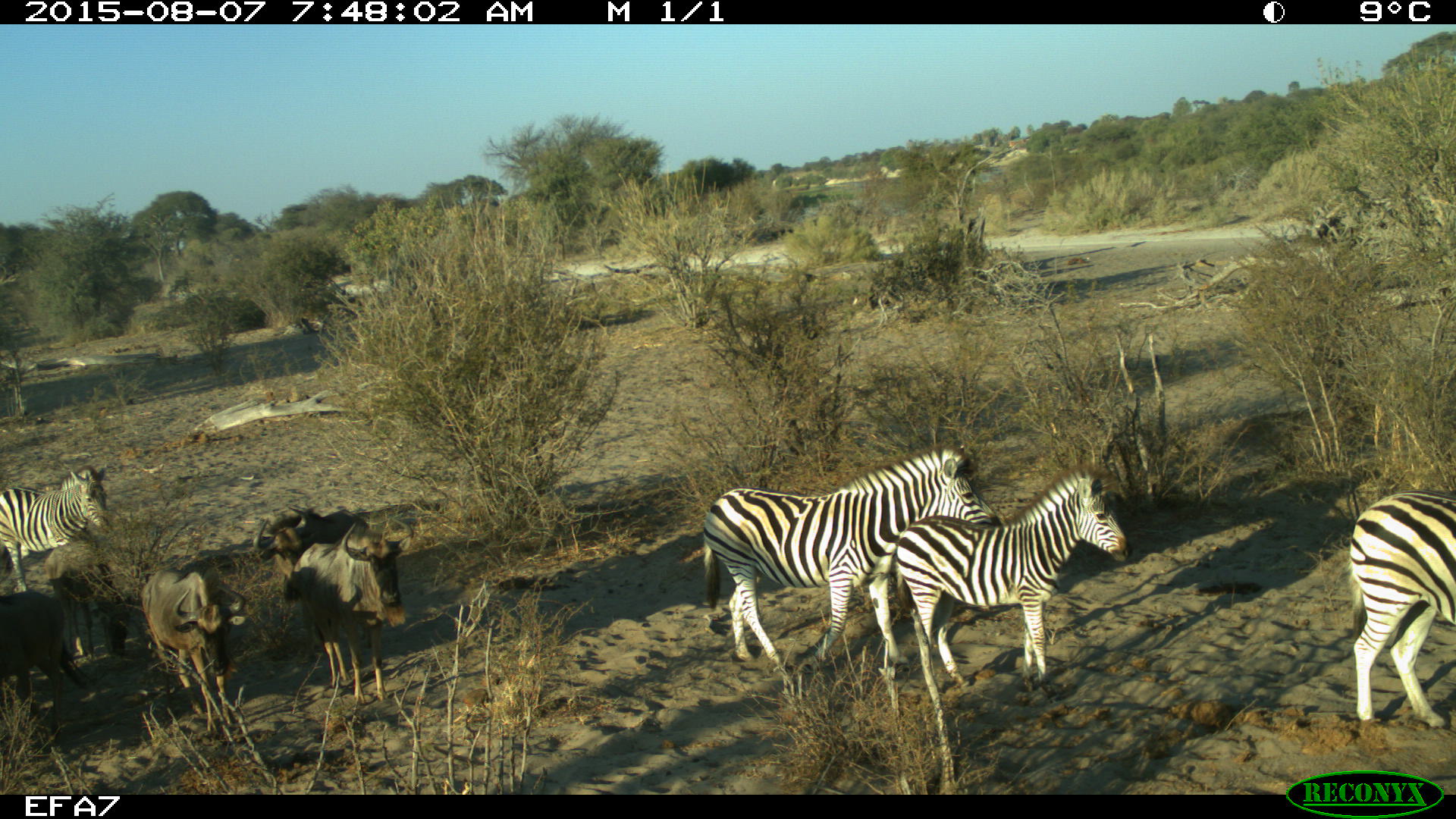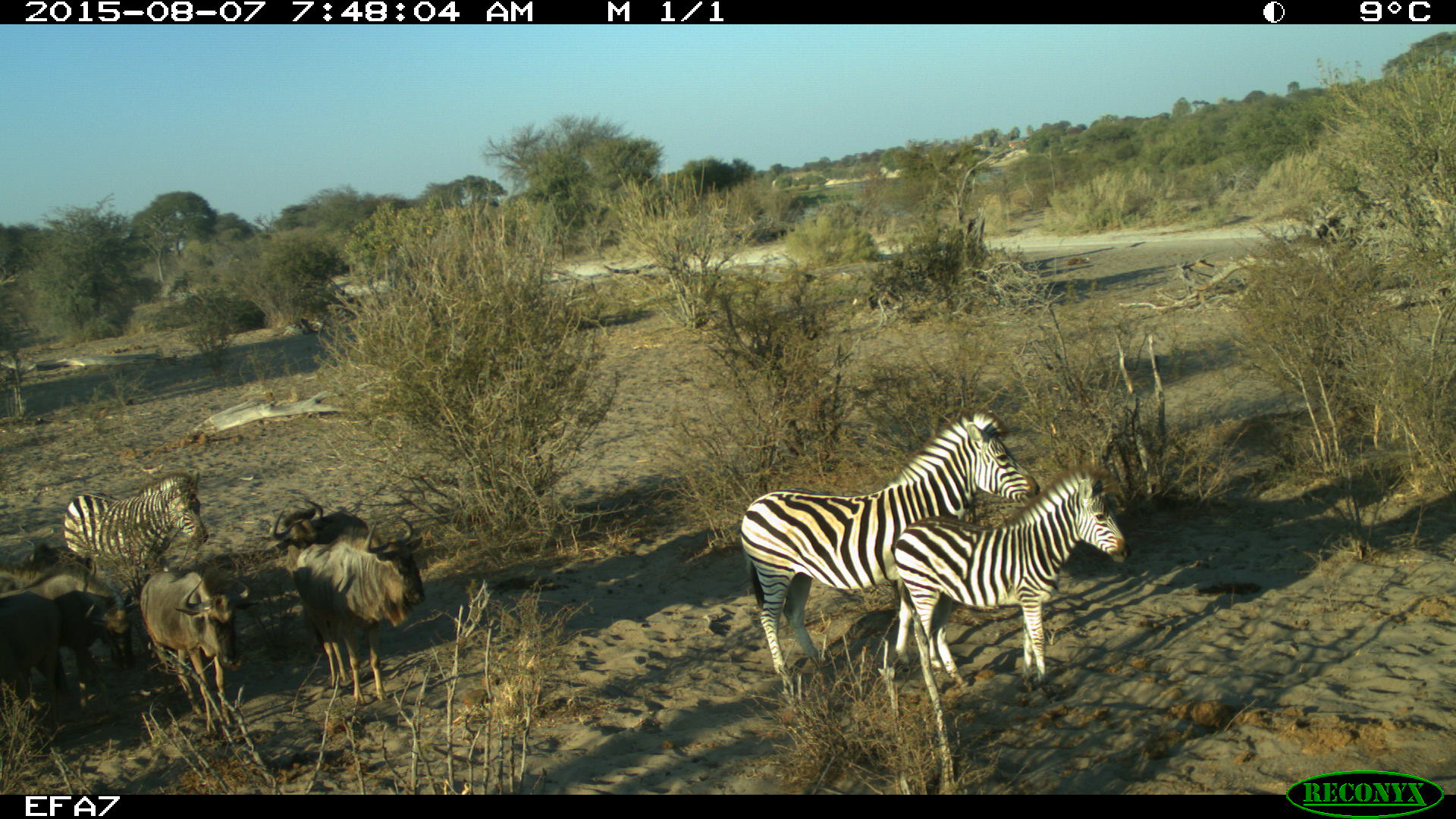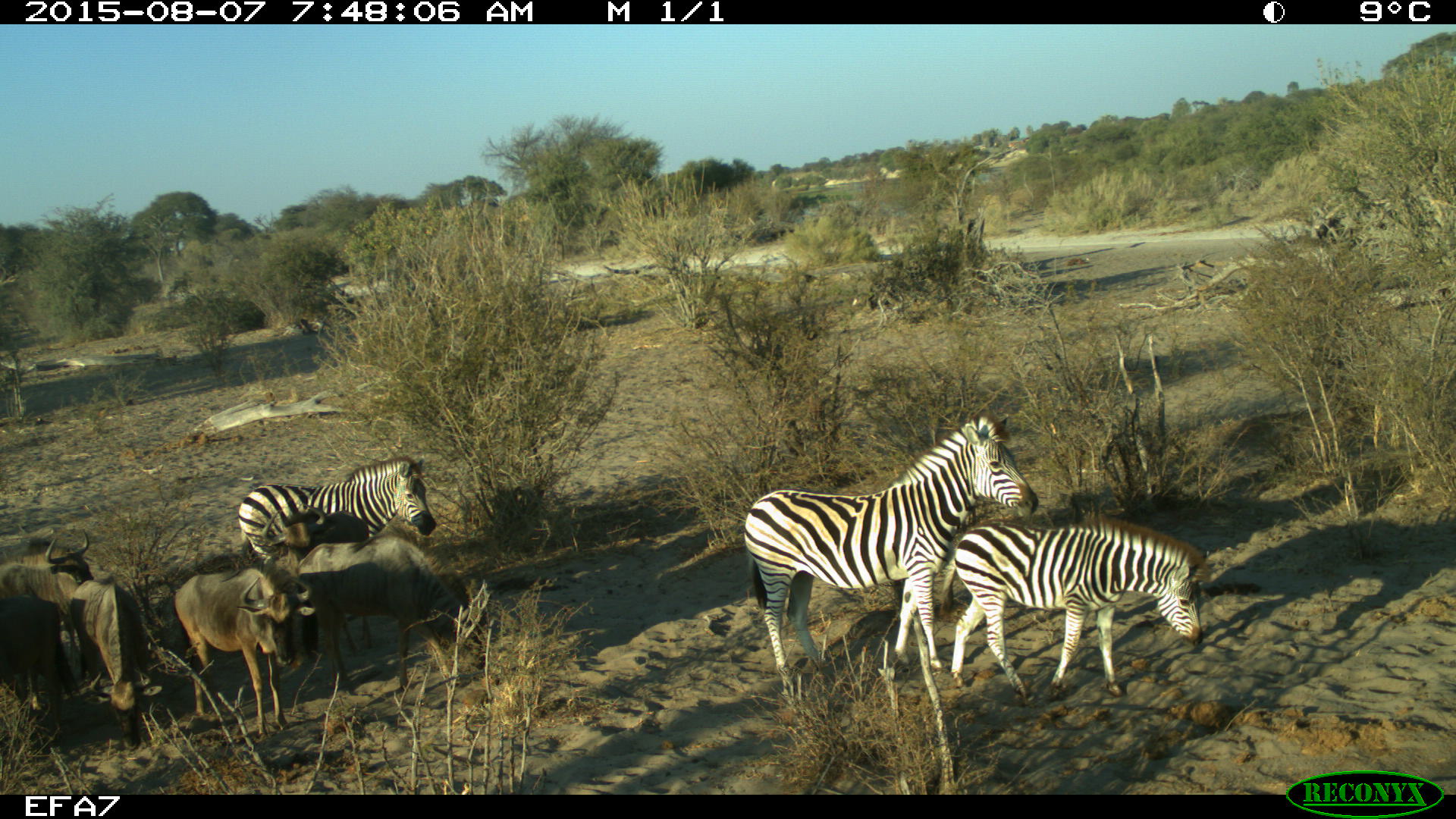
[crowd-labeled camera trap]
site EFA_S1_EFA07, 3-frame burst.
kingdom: Animalia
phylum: Chordata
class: Mammalia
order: Artiodactyla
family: Bovidae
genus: Connochaetes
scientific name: Connochaetes taurinus taurinus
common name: blue wildebeest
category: wildebeestblue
Wildebeestblue (blue wildebeest) (Connochaetes taurinus taurinus), count 5. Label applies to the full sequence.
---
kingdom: Animalia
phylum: Chordata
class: Mammalia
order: Perissodactyla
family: Equidae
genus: Equus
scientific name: Equus quagga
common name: plains zebra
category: zebraplains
Zebraplains (plains zebra) (Equus quagga), count 4. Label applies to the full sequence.